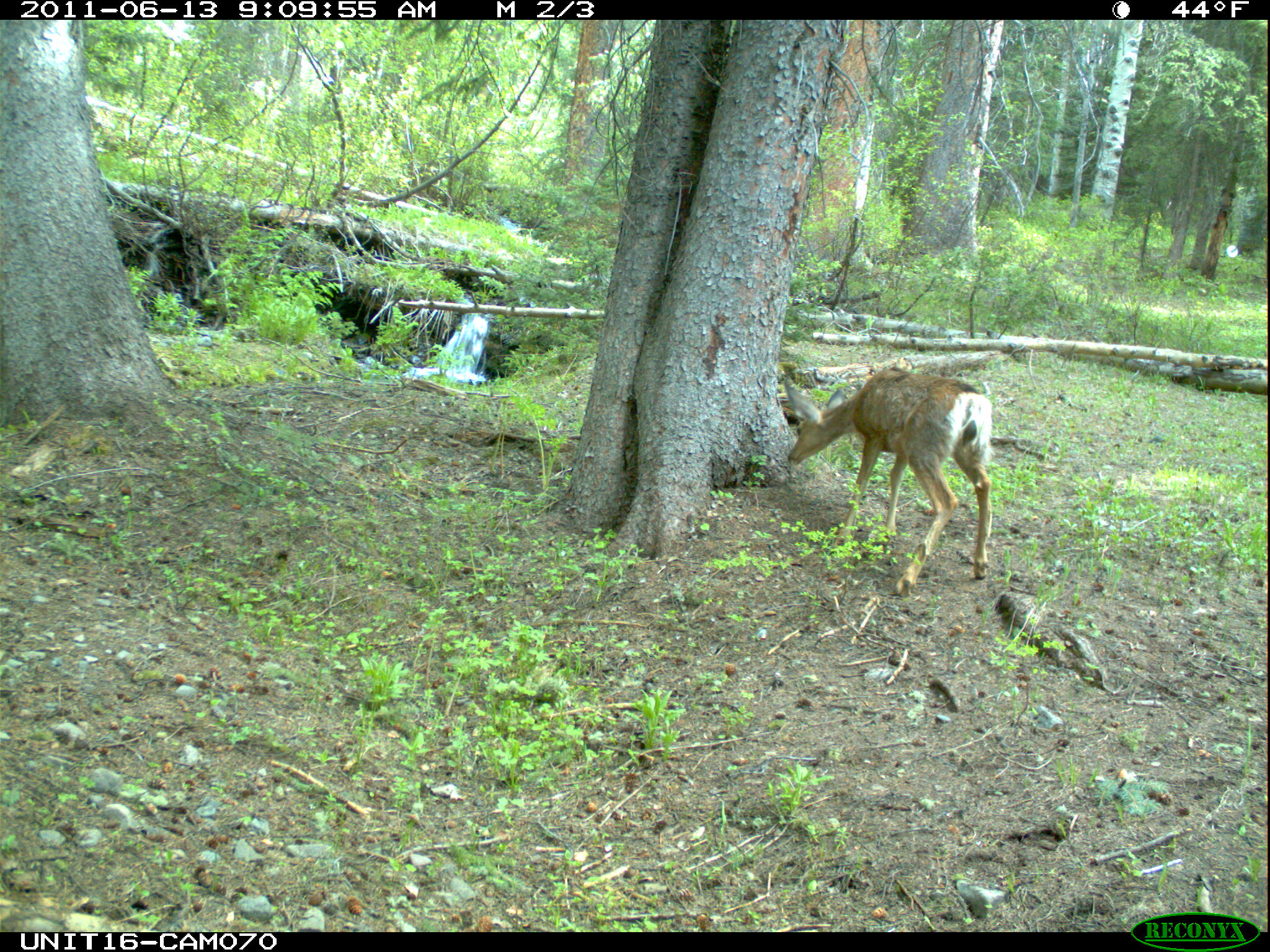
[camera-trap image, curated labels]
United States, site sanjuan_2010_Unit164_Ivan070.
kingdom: Animalia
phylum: Chordata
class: Mammalia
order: Artiodactyla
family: Cervidae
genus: Odocoileus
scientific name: Odocoileus hemionus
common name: mule deer